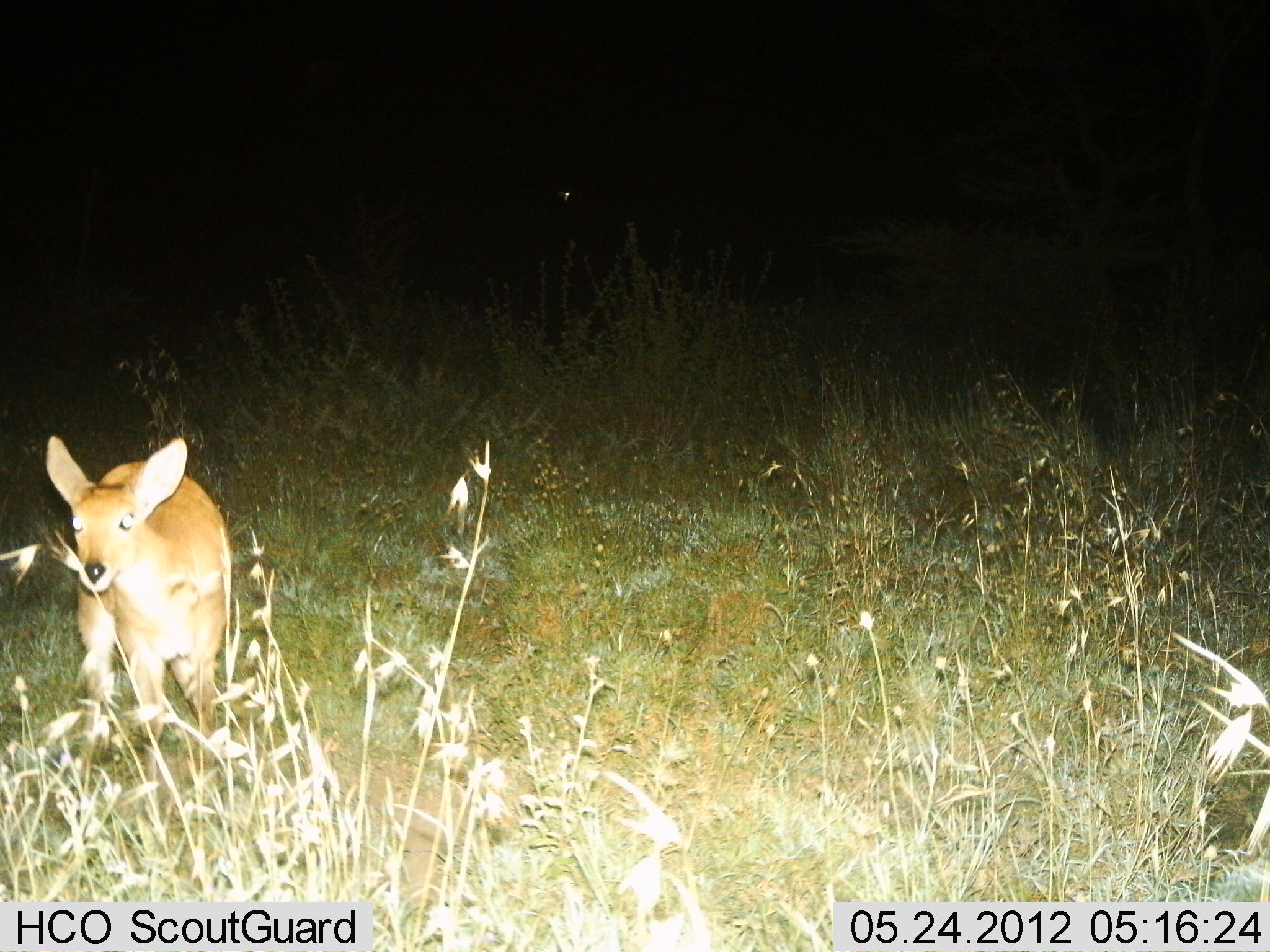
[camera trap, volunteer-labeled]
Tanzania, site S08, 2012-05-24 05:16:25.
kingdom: Animalia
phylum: Chordata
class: Mammalia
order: Artiodactyla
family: Bovidae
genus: Redunca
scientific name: Redunca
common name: reedbuck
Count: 1.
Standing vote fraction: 90%.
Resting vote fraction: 0%.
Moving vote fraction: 10%.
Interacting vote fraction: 0%.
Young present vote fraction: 0%.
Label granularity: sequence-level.